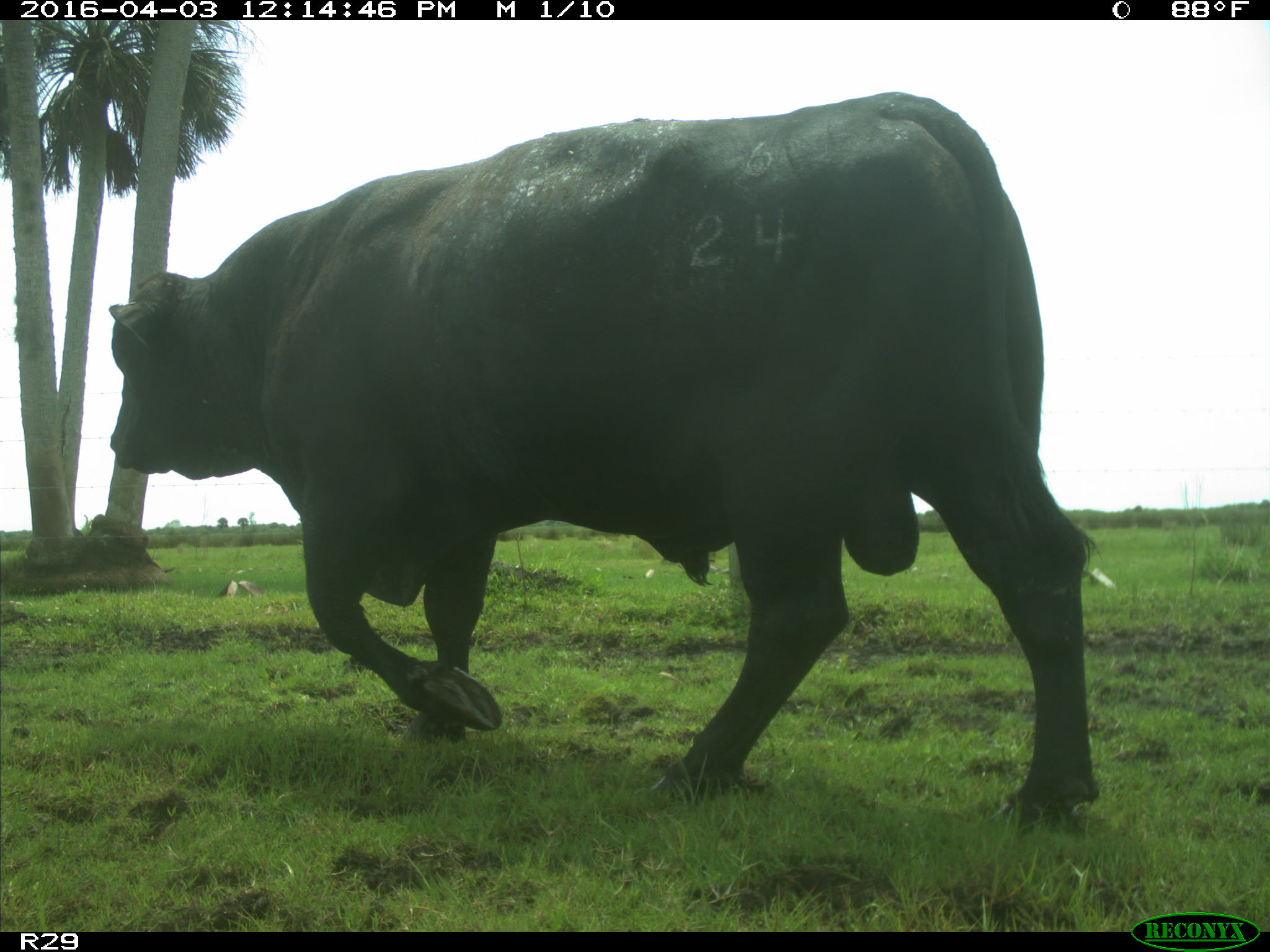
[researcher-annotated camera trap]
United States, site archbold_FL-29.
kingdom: Animalia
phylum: Chordata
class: Mammalia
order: Artiodactyla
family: Bovidae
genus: Bos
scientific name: Bos taurus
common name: domestic cow